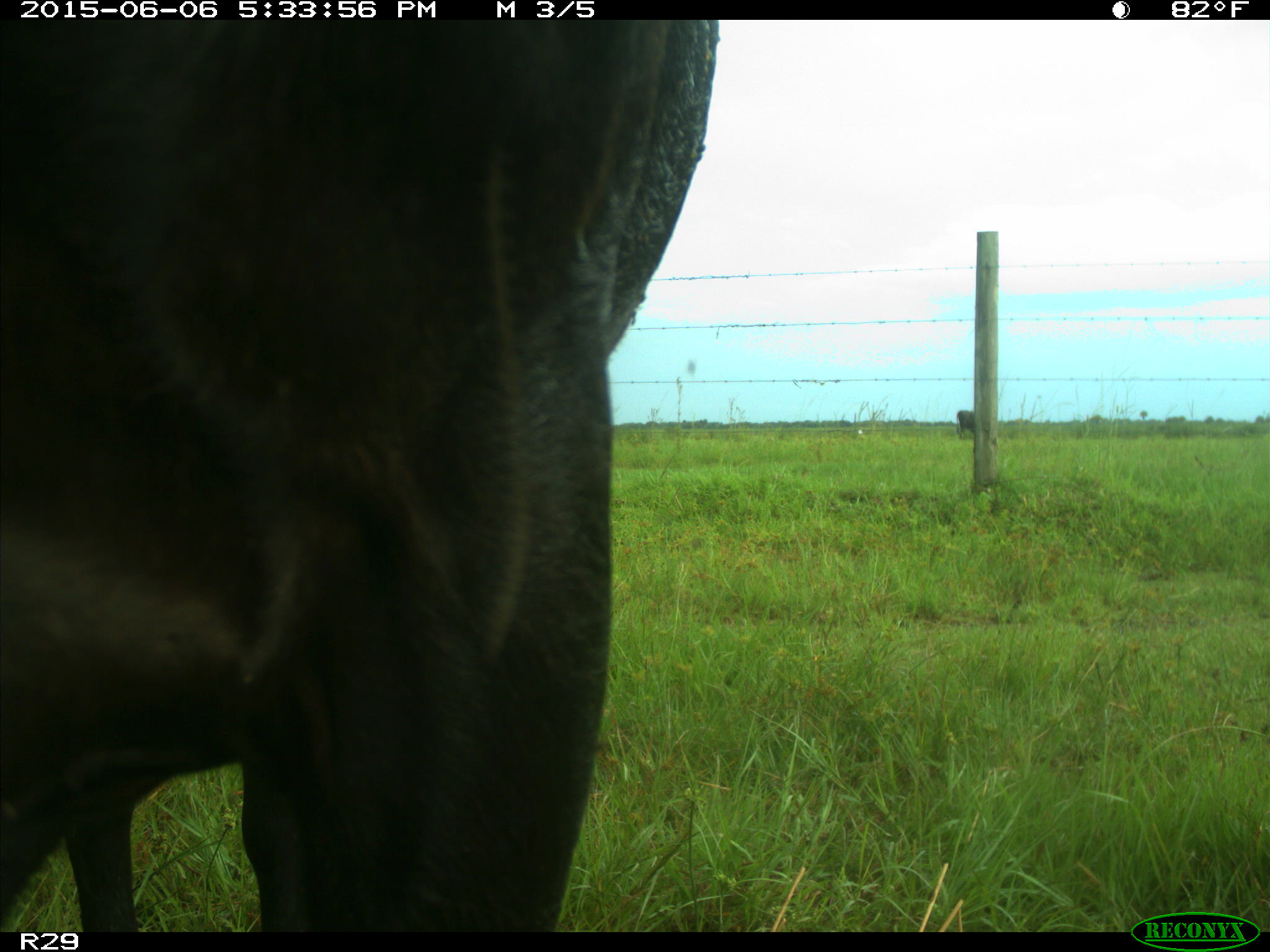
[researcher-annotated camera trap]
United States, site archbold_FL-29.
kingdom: Animalia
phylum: Chordata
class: Mammalia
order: Artiodactyla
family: Bovidae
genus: Bos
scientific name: Bos taurus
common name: domestic cow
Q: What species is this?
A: Bos taurus (domestic cow).